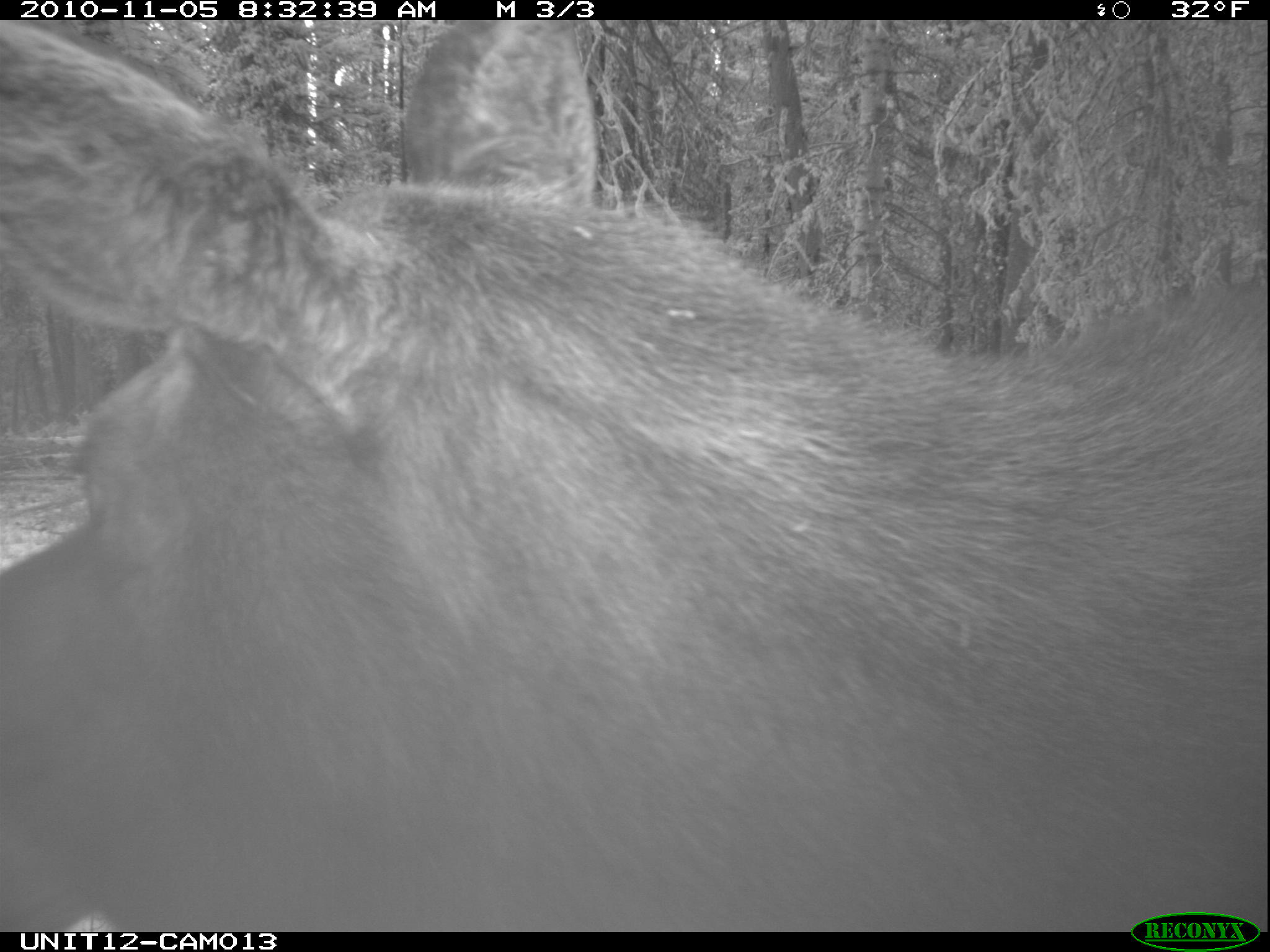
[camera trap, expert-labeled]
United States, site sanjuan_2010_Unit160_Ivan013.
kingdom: Animalia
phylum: Chordata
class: Mammalia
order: Artiodactyla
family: Cervidae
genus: Alces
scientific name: Alces alces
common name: moose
Alces alces (moose).